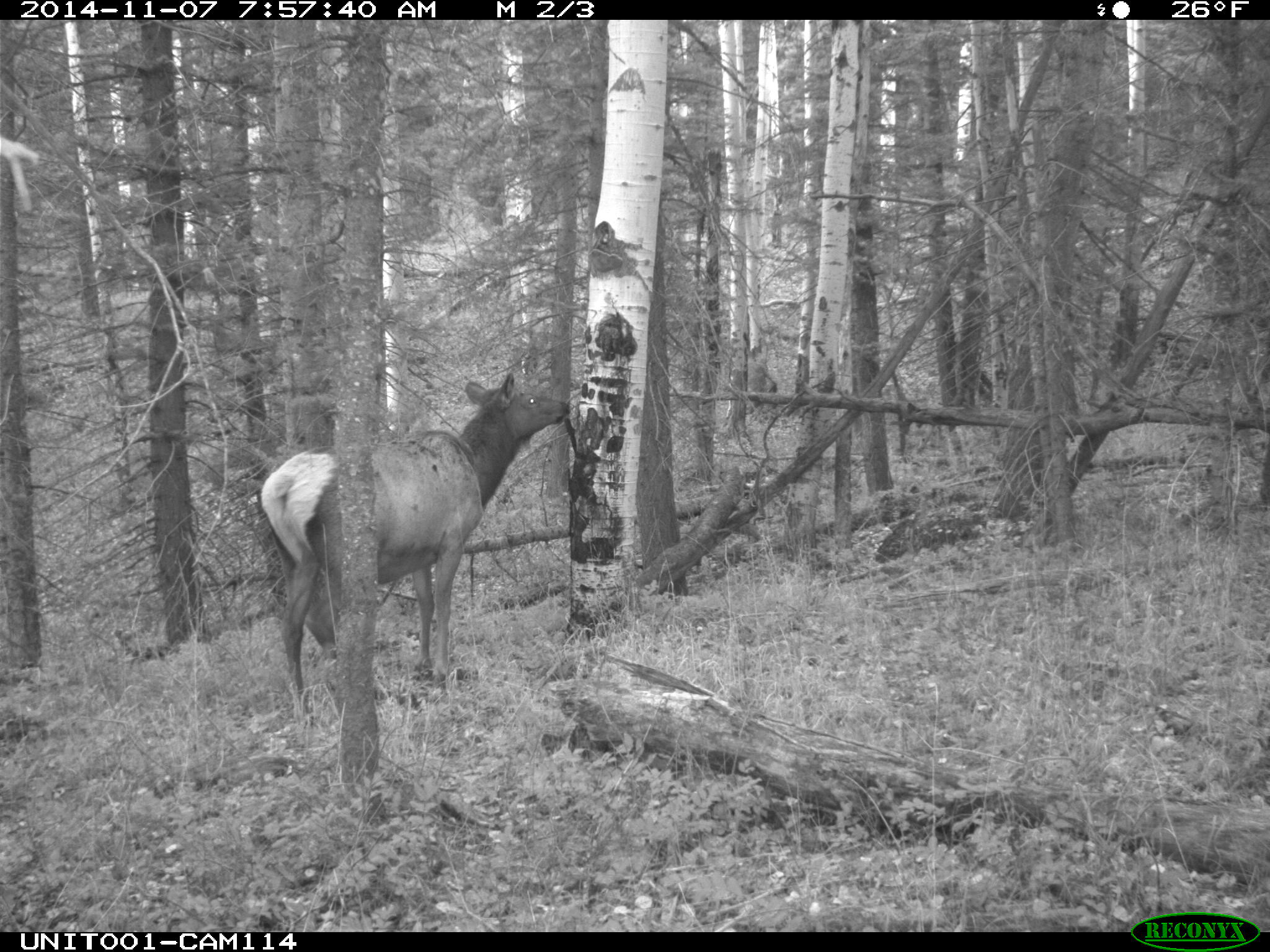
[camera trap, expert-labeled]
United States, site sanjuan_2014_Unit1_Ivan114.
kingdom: Animalia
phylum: Chordata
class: Mammalia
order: Artiodactyla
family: Cervidae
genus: Cervus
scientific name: Cervus elaphus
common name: red deer